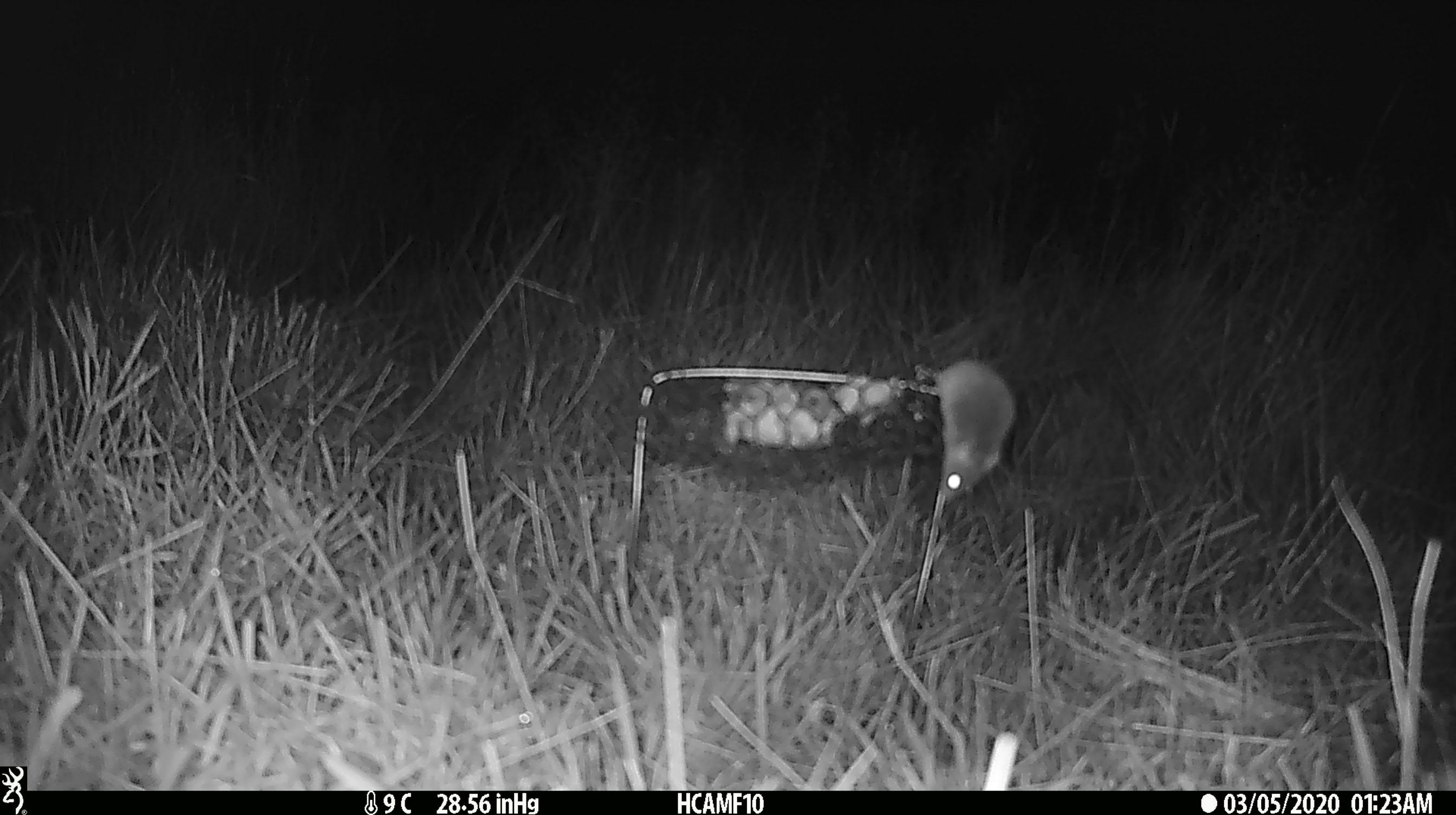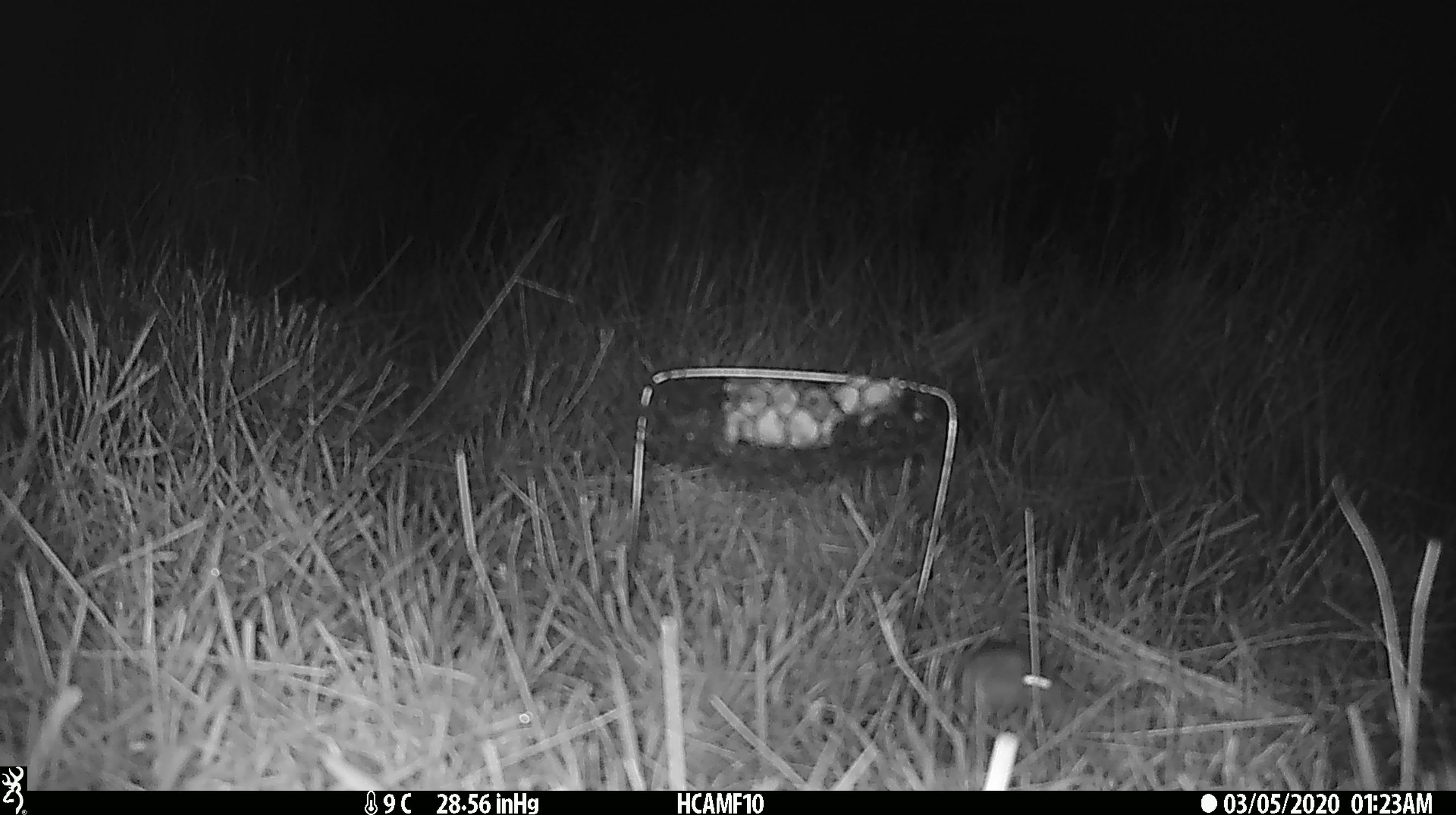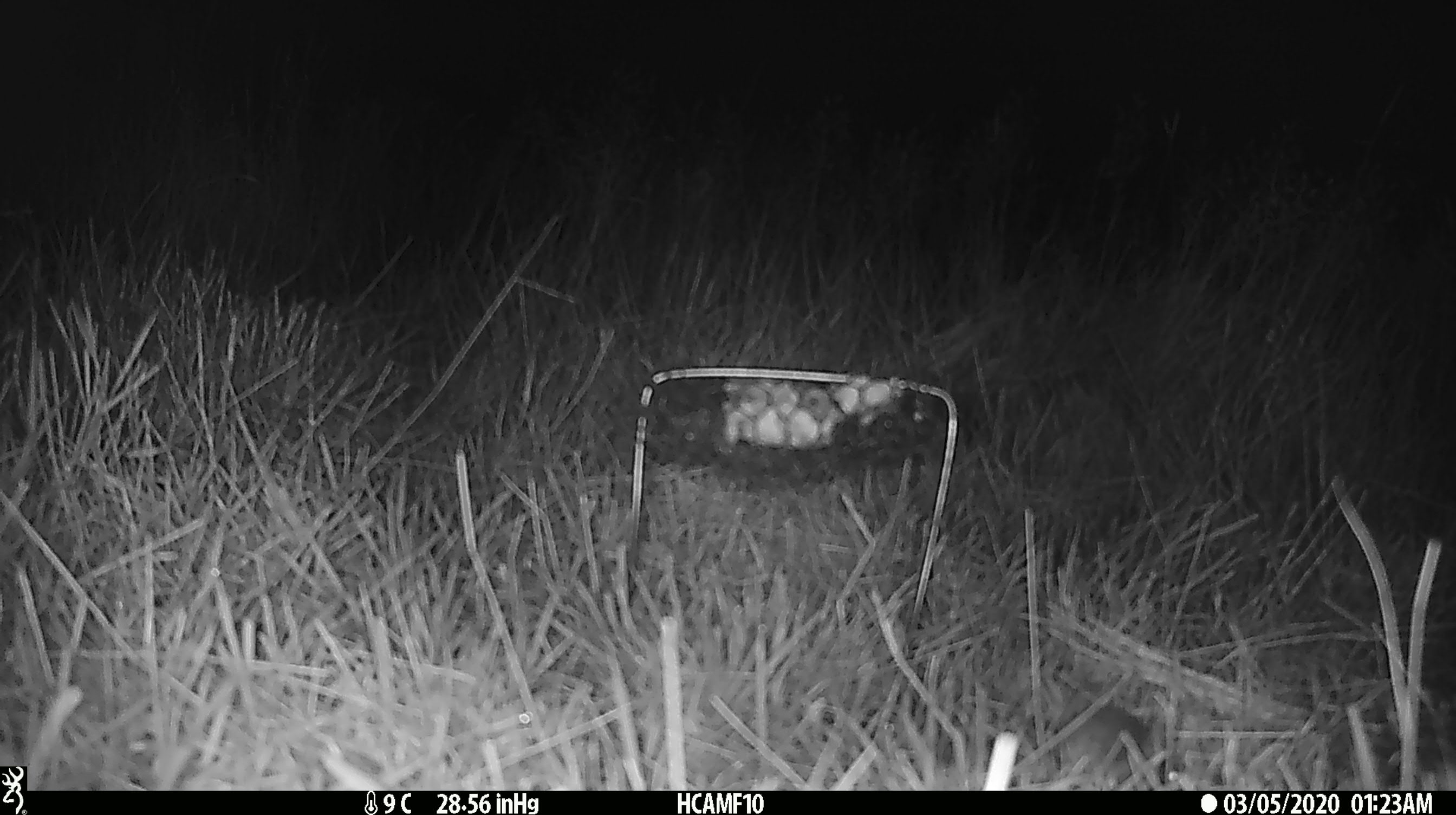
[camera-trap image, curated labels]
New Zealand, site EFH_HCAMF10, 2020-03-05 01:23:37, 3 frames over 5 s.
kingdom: Animalia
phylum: Chordata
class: Mammalia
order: Rodentia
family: Muridae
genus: Mus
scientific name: Mus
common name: mouse